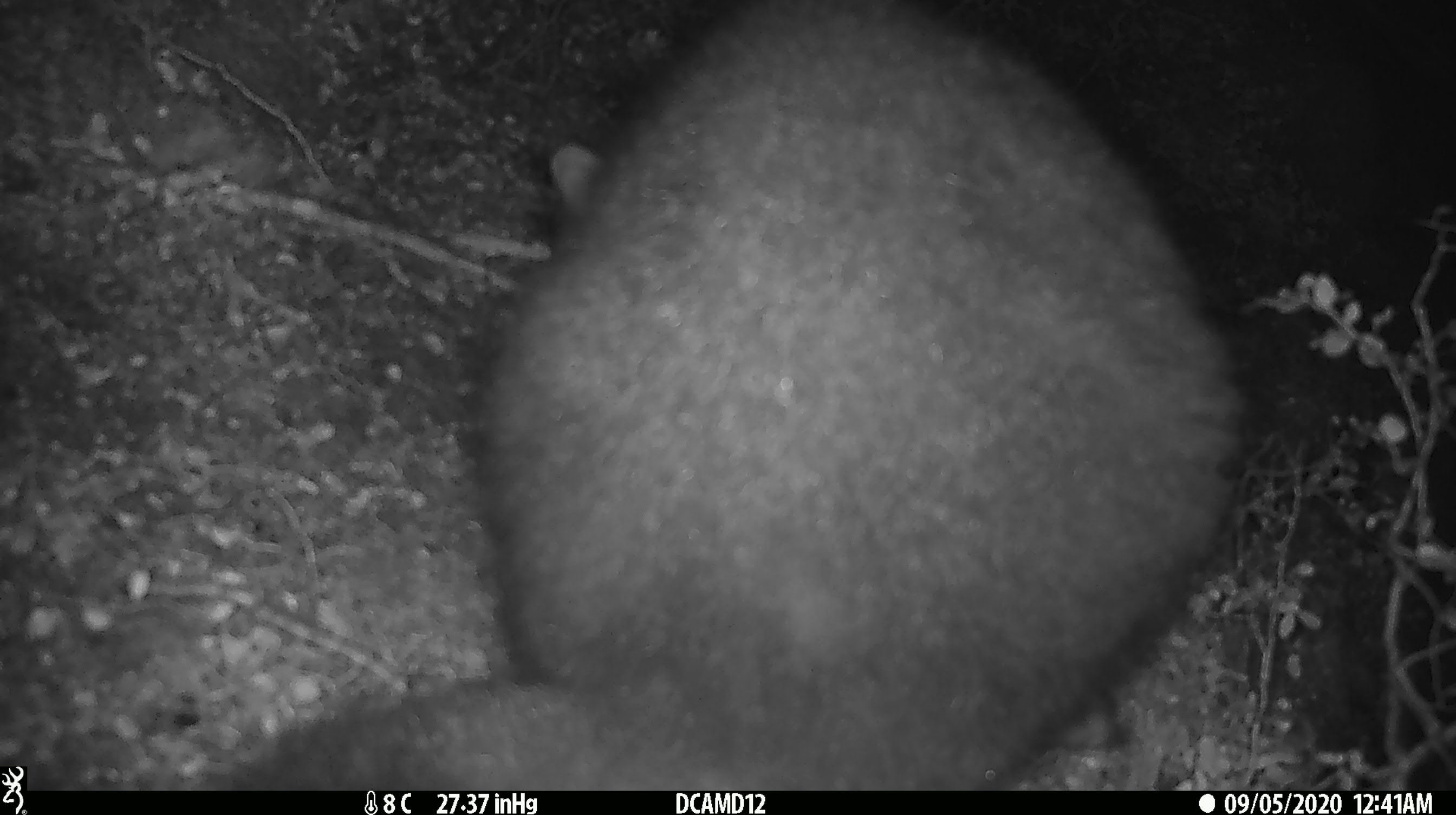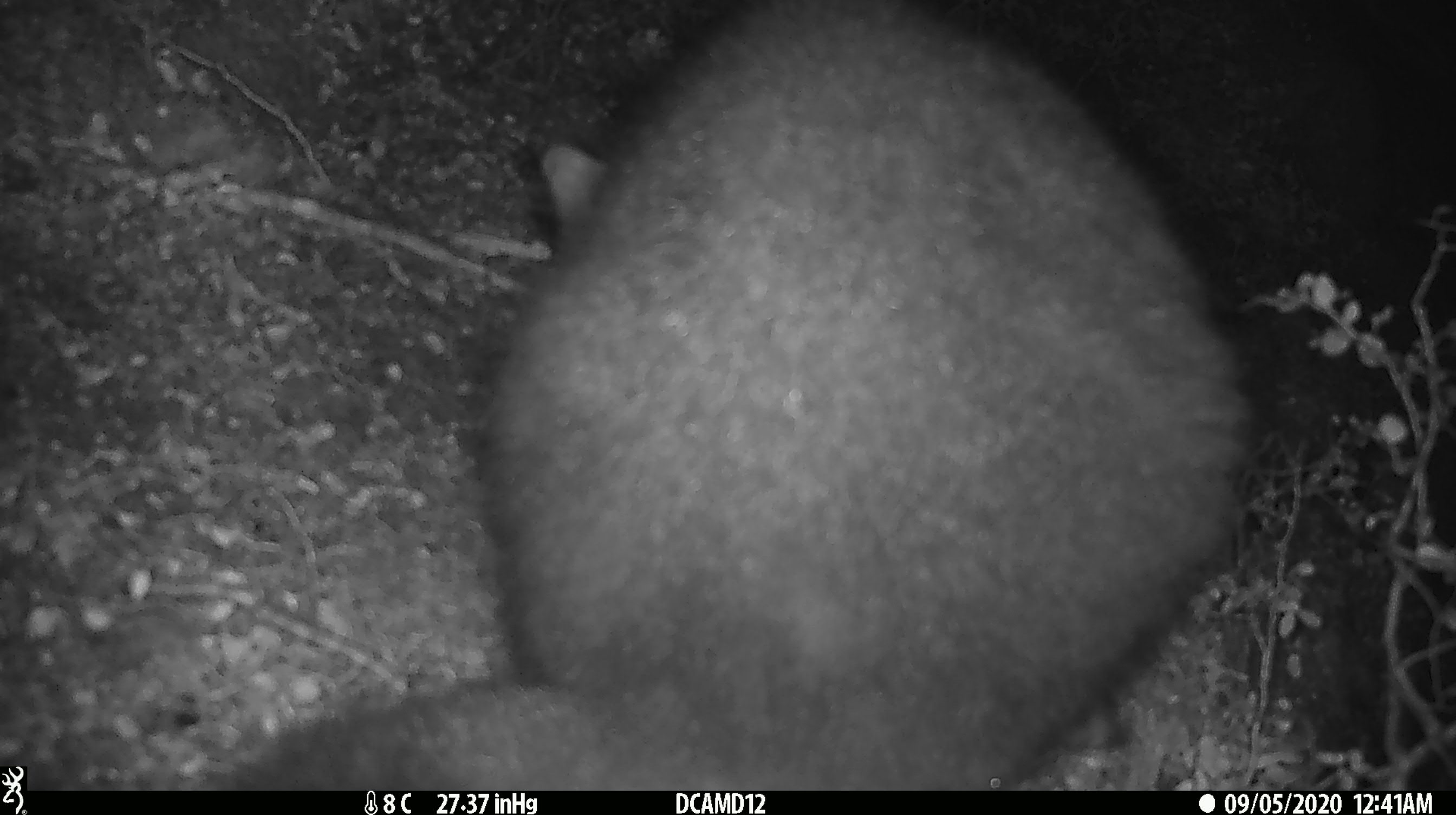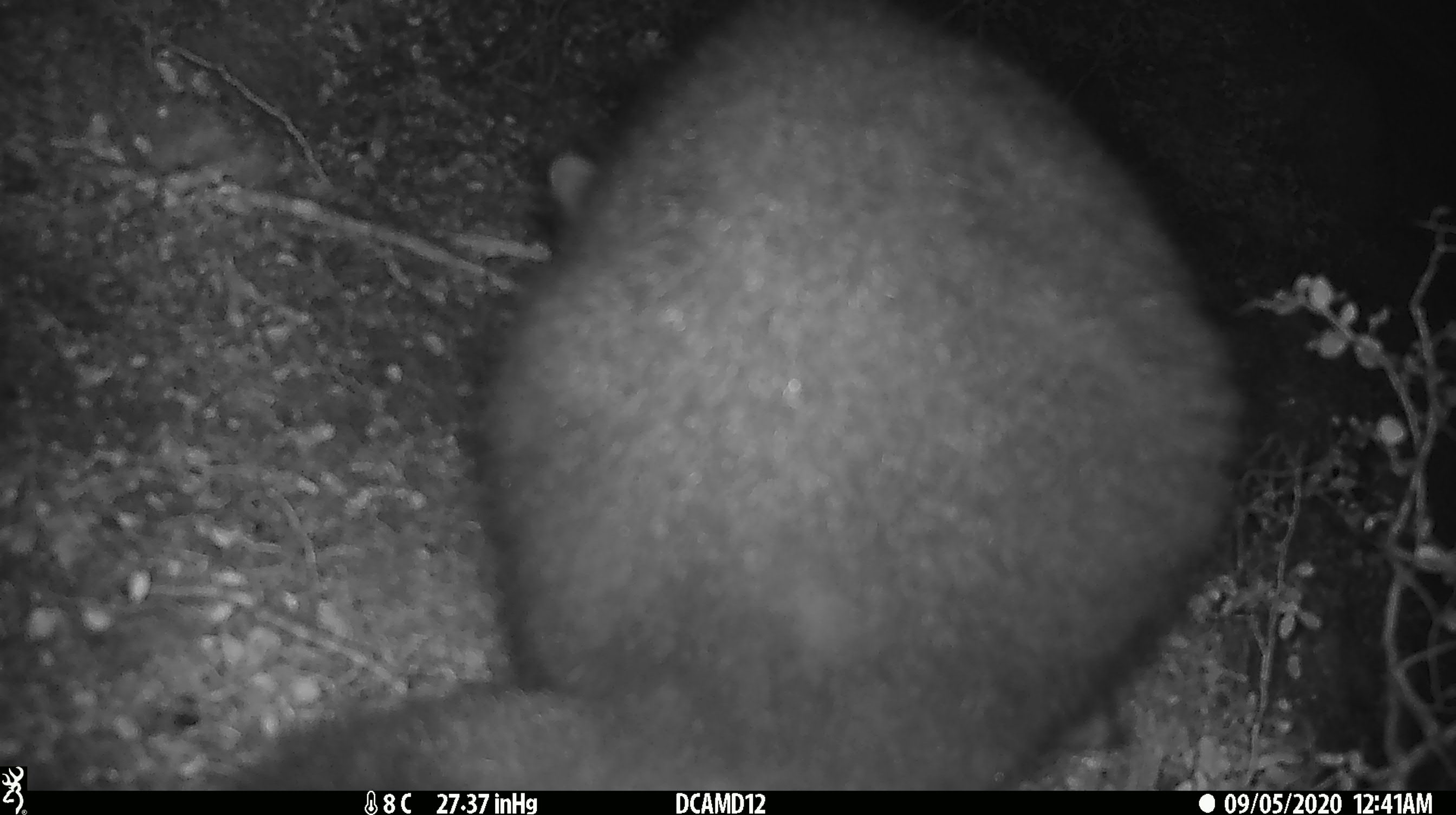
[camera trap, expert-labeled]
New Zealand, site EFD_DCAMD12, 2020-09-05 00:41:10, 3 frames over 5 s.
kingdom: Animalia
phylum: Chordata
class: Mammalia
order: Diprotodontia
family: Phalangeridae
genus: Trichosurus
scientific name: Trichosurus vulpecula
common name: common brushtail possum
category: possum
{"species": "possum (common brushtail possum) (Trichosurus vulpecula)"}